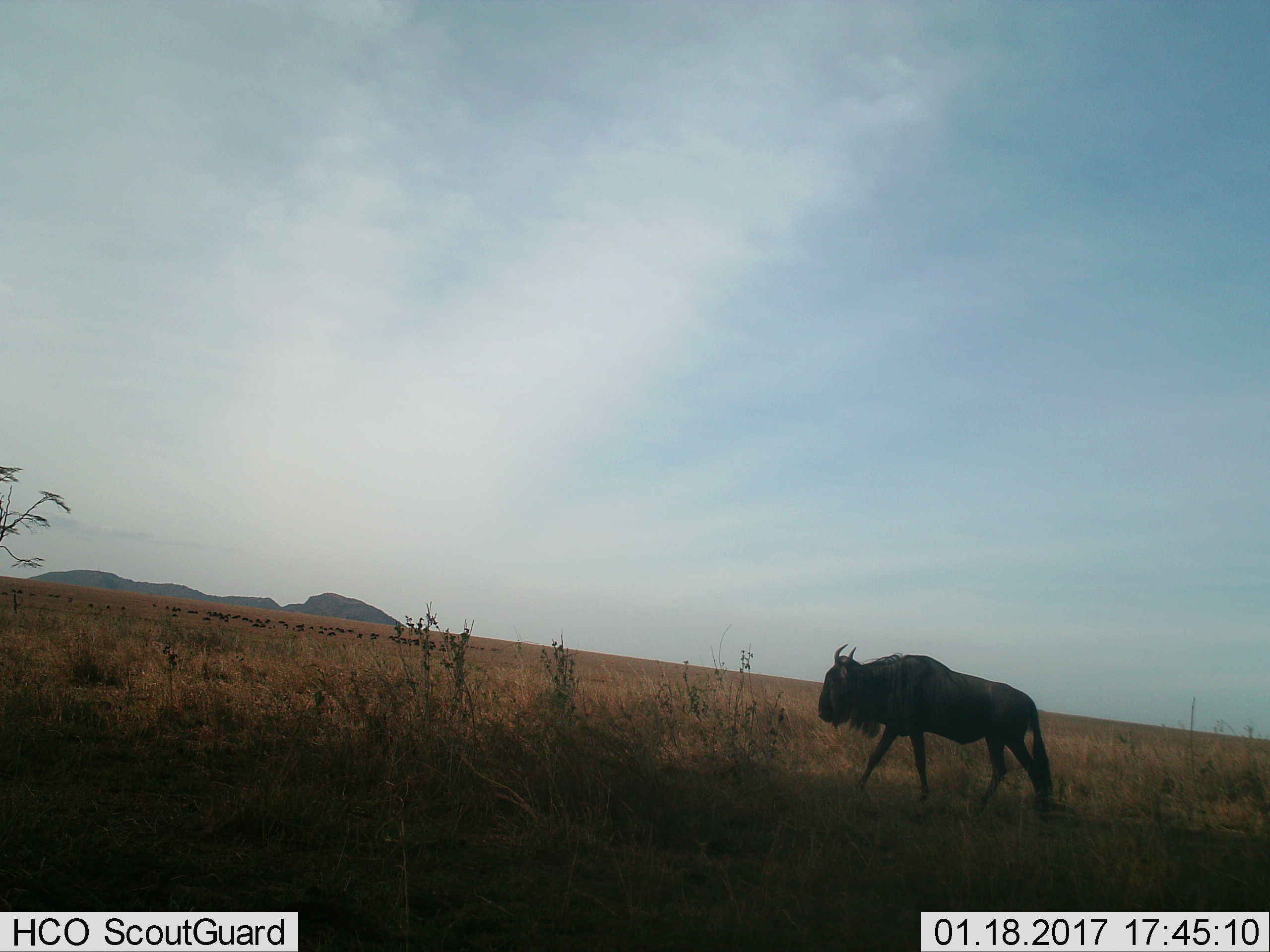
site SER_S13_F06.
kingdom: Animalia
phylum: Chordata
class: Mammalia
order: Artiodactyla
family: Bovidae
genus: Connochaetes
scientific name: Connochaetes taurinus taurinus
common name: blue wildebeest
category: wildebeestblue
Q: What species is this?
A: Wildebeestblue (blue wildebeest) (Connochaetes taurinus taurinus).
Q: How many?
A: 1.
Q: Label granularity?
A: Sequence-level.